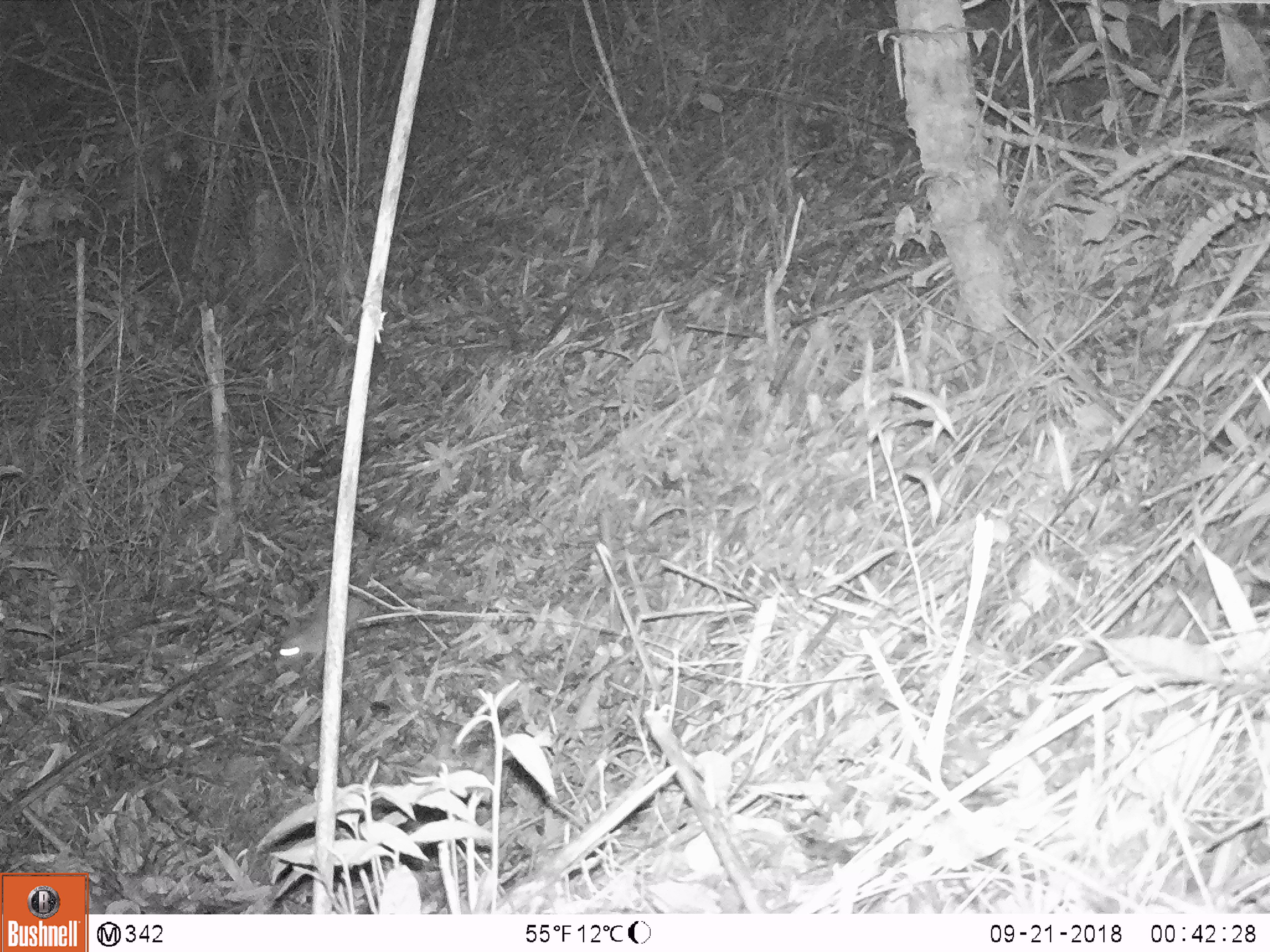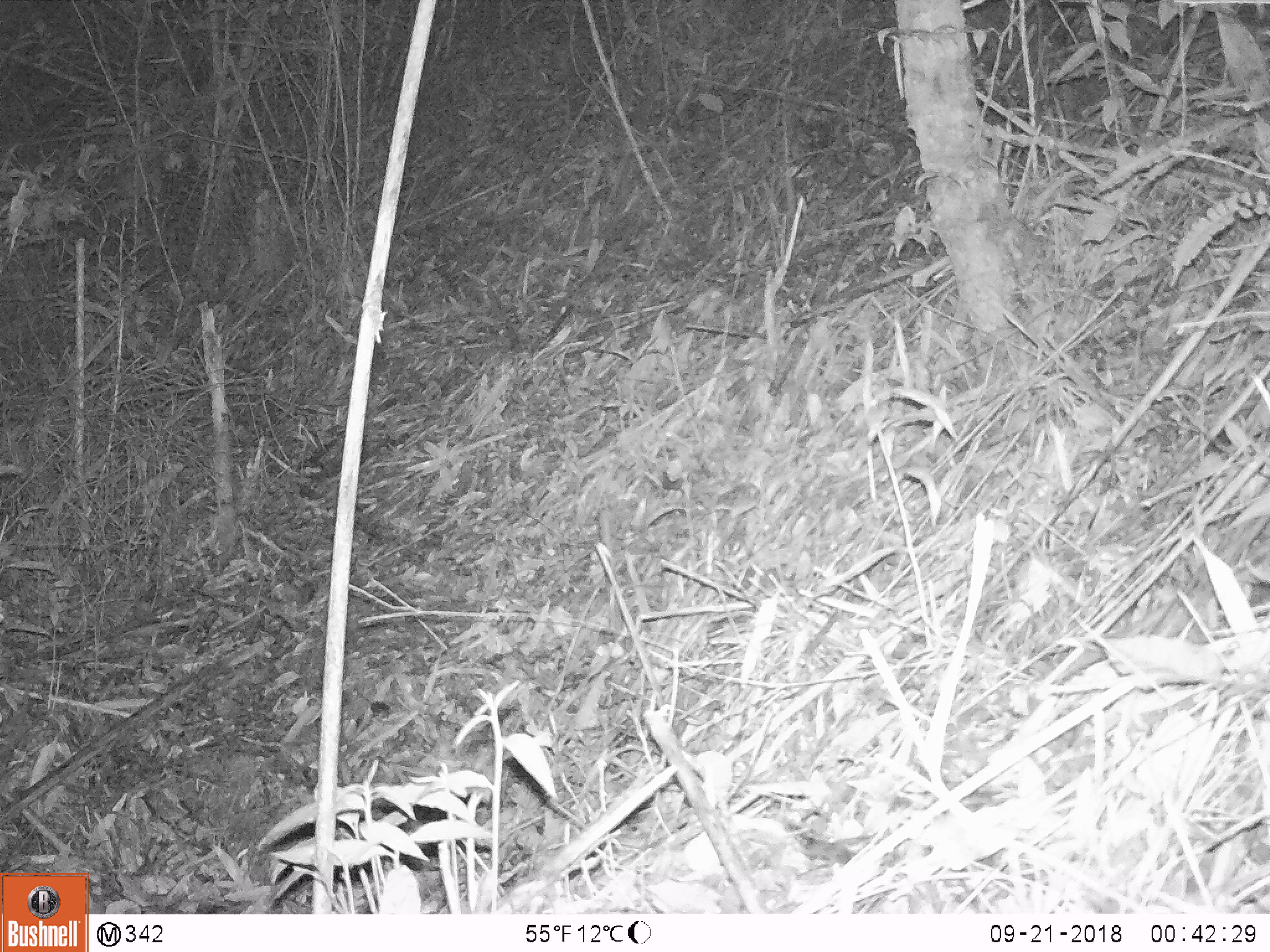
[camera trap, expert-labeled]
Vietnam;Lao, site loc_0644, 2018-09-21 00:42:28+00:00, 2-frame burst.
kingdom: Animalia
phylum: Chordata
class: Mammalia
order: Rodentia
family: Muridae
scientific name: Muridae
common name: old-world mice and rats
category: unidentified murid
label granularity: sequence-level